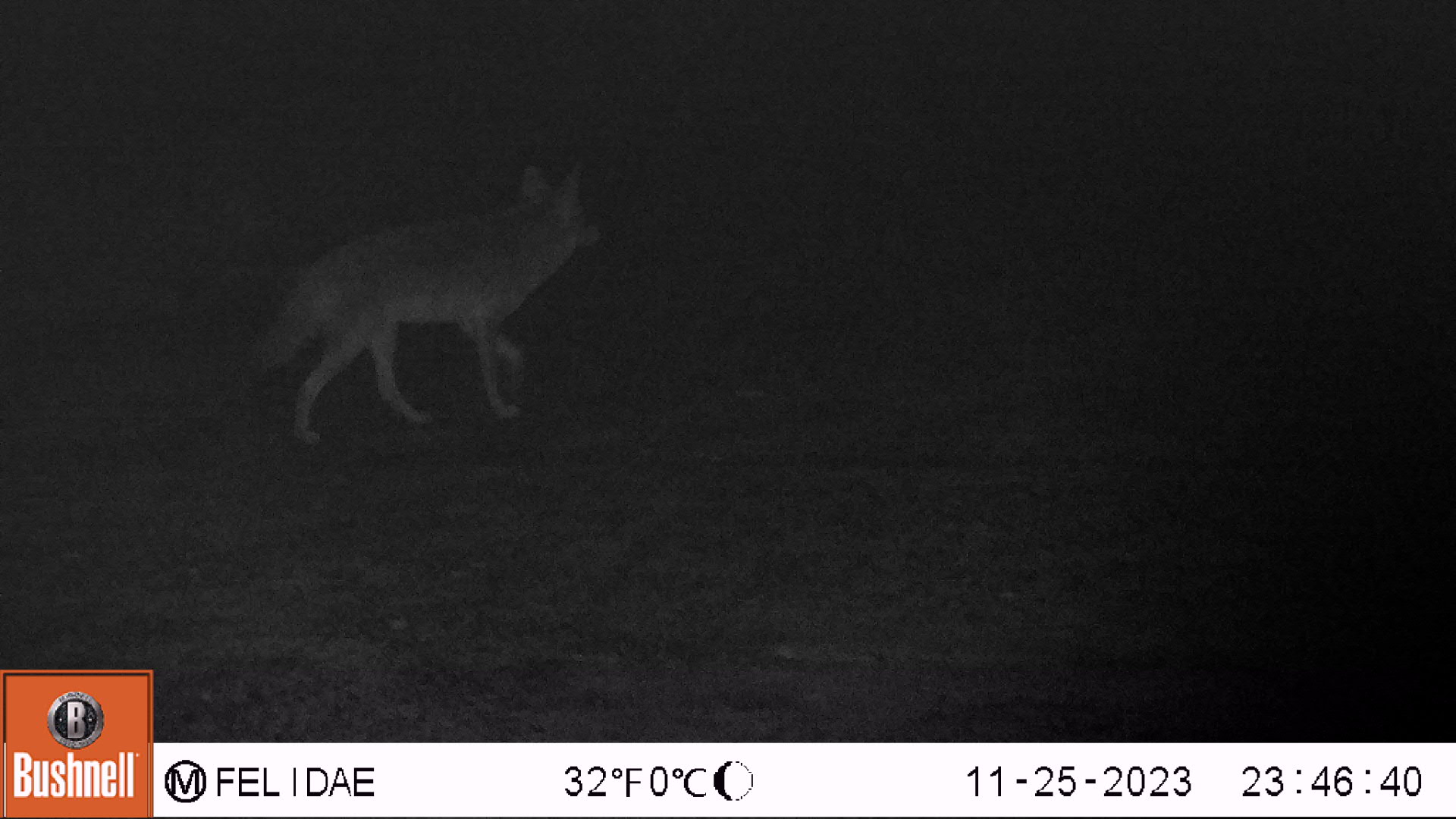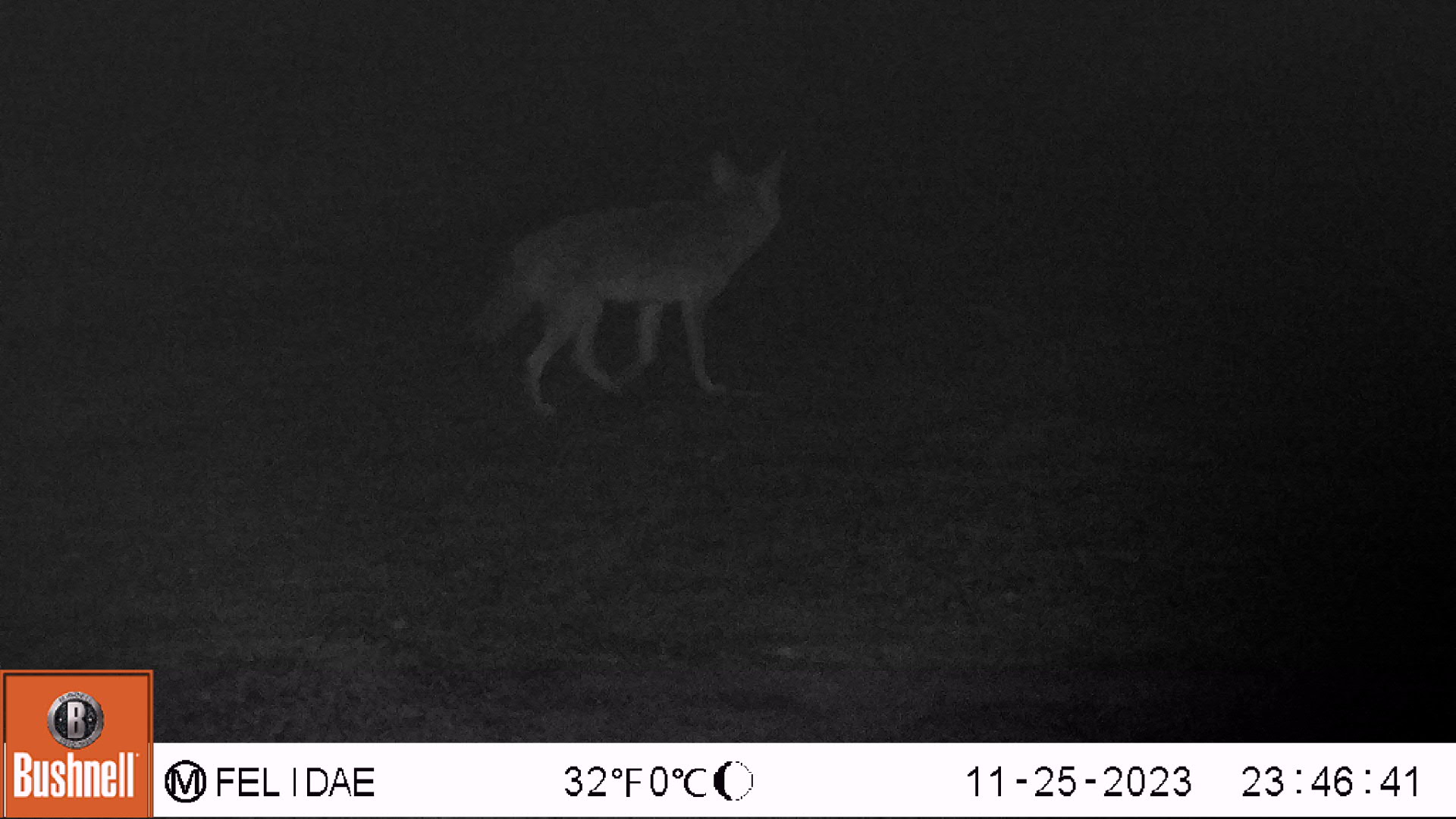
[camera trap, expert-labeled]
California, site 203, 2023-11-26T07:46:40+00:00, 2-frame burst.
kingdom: Animalia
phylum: Chordata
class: Mammalia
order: Carnivora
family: Canidae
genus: Canis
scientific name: Canis latrans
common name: coyote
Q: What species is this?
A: Coyote (Canis latrans).